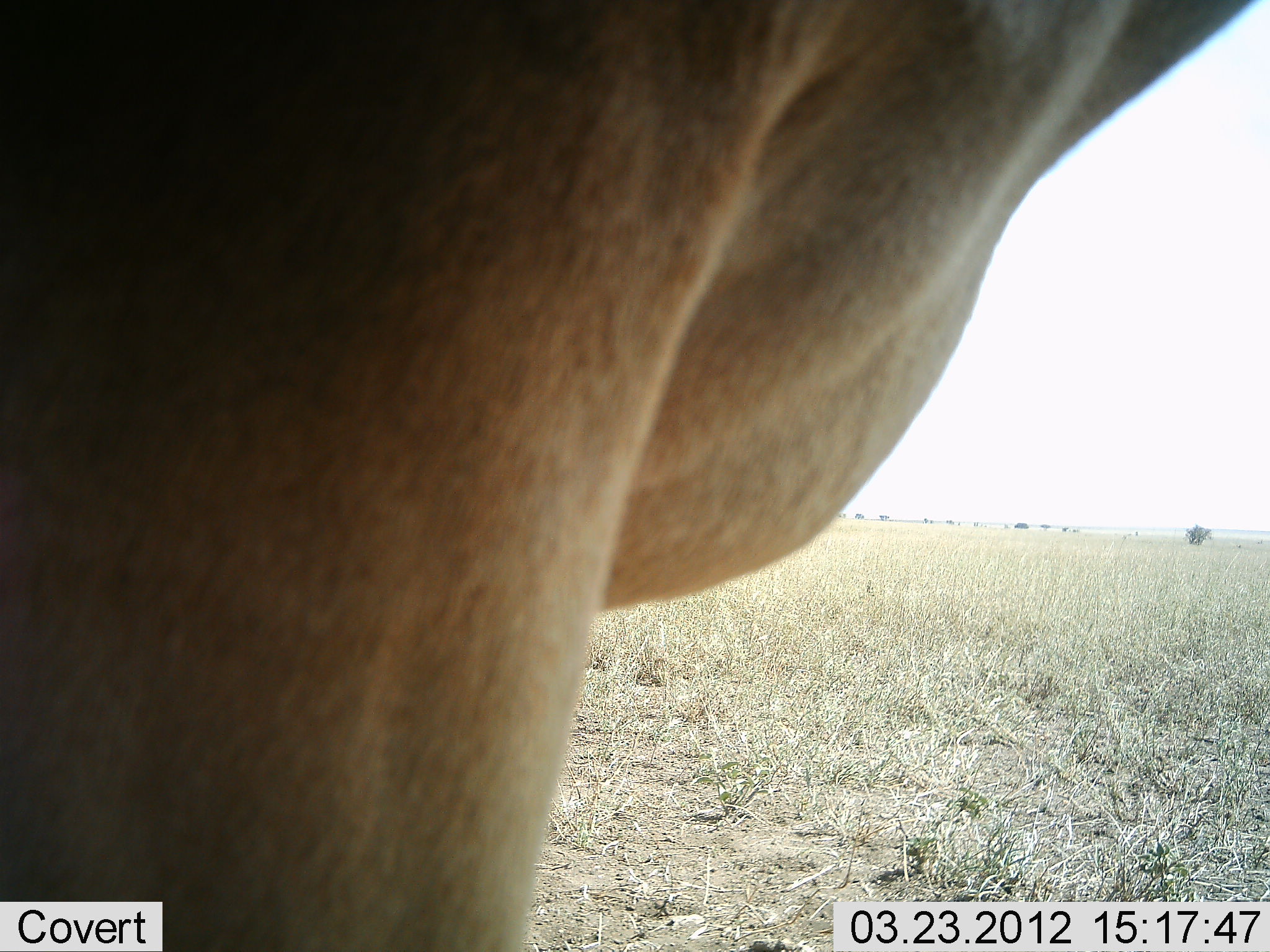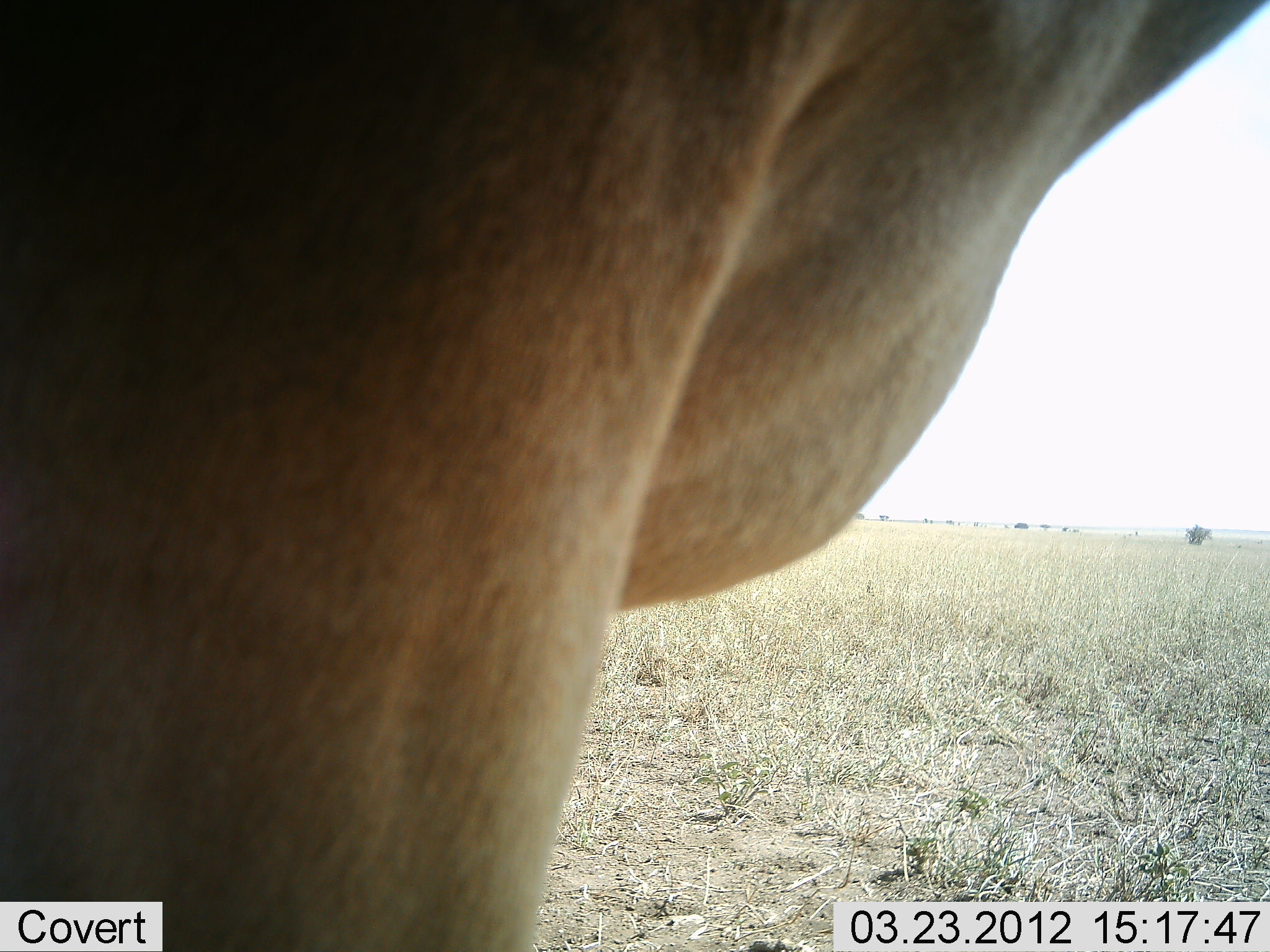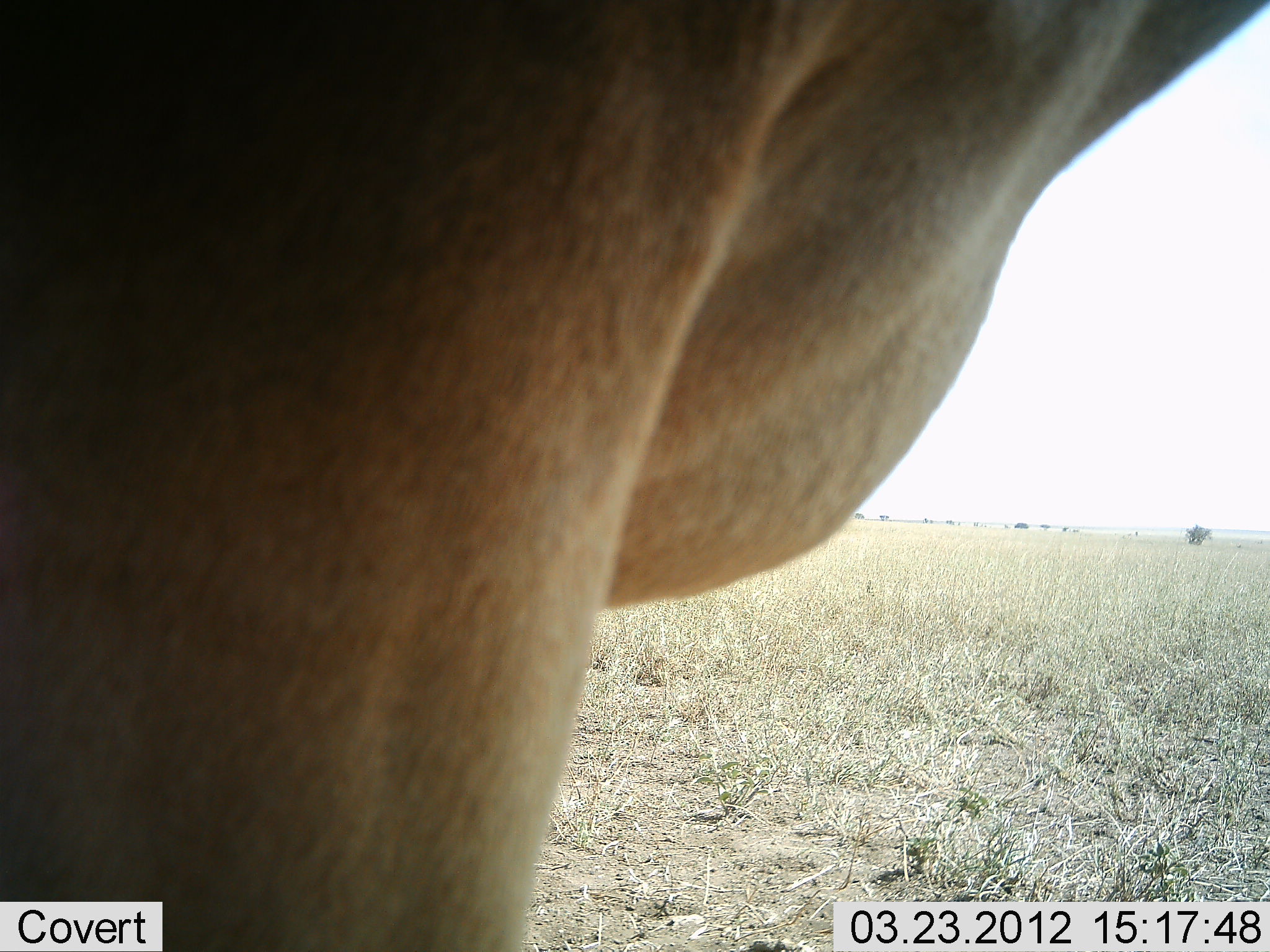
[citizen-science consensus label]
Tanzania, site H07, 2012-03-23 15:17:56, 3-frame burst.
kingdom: Animalia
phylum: Chordata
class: Mammalia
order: Artiodactyla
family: Bovidae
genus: Alcelaphus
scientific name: Alcelaphus buselaphus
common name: hartebeest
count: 1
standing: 93%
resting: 0%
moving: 7%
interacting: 0%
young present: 0%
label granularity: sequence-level